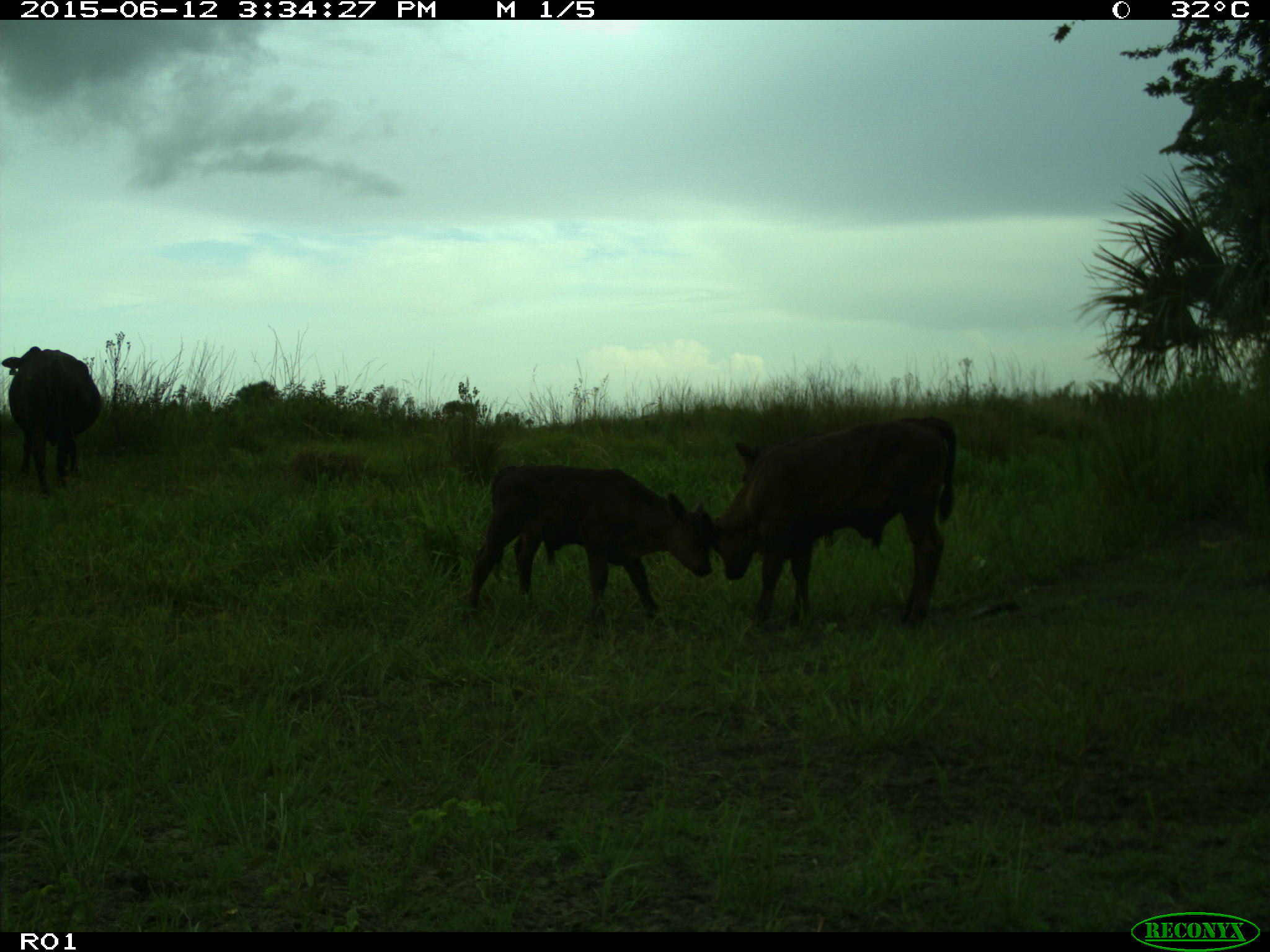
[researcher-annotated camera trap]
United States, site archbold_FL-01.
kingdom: Animalia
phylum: Chordata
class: Mammalia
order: Artiodactyla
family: Bovidae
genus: Bos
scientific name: Bos taurus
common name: domestic cow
Bos taurus (domestic cow).